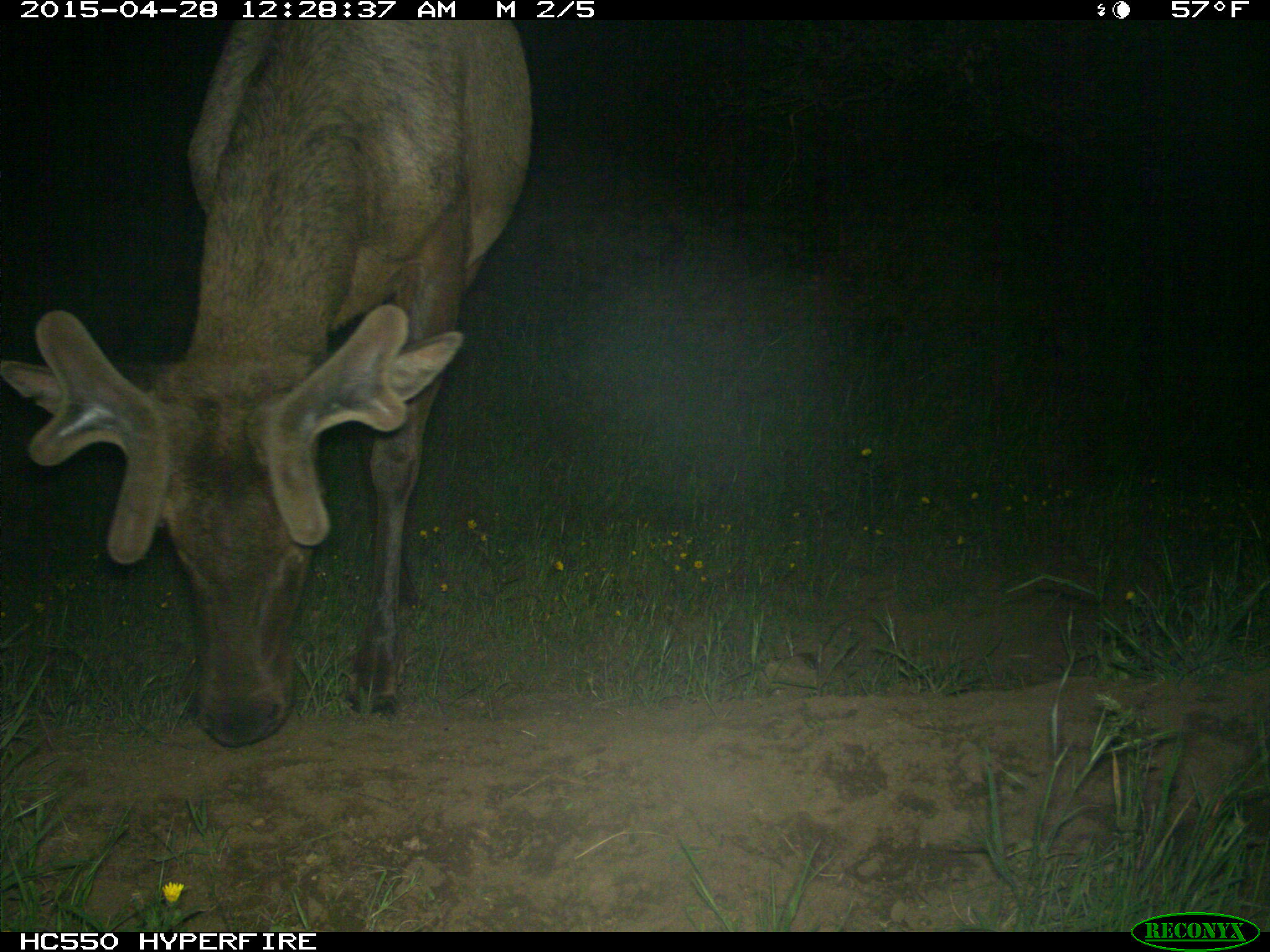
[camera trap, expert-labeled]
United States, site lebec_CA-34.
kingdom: Animalia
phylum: Chordata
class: Mammalia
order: Artiodactyla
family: Cervidae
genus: Cervus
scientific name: Cervus canadensis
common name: elk